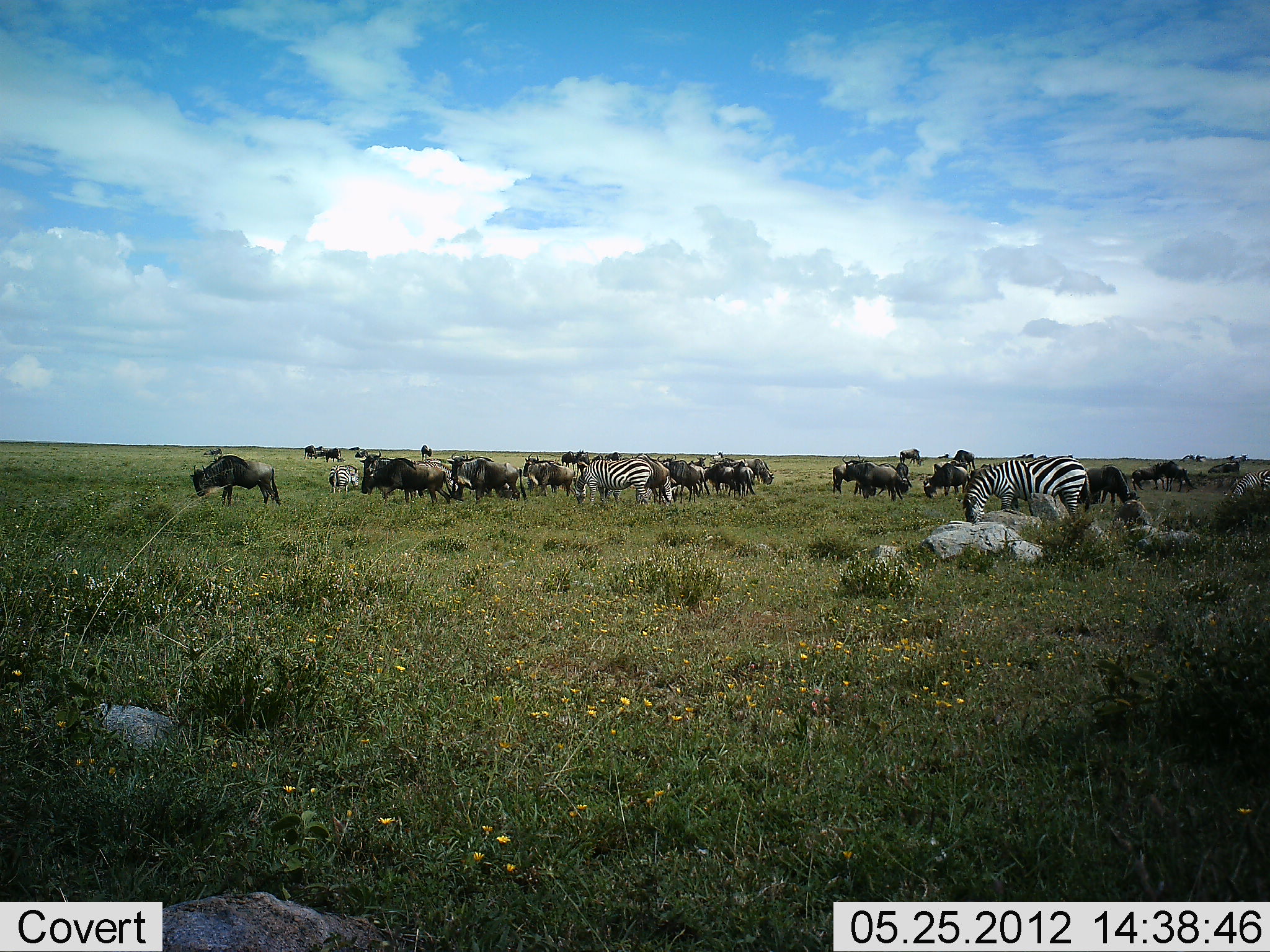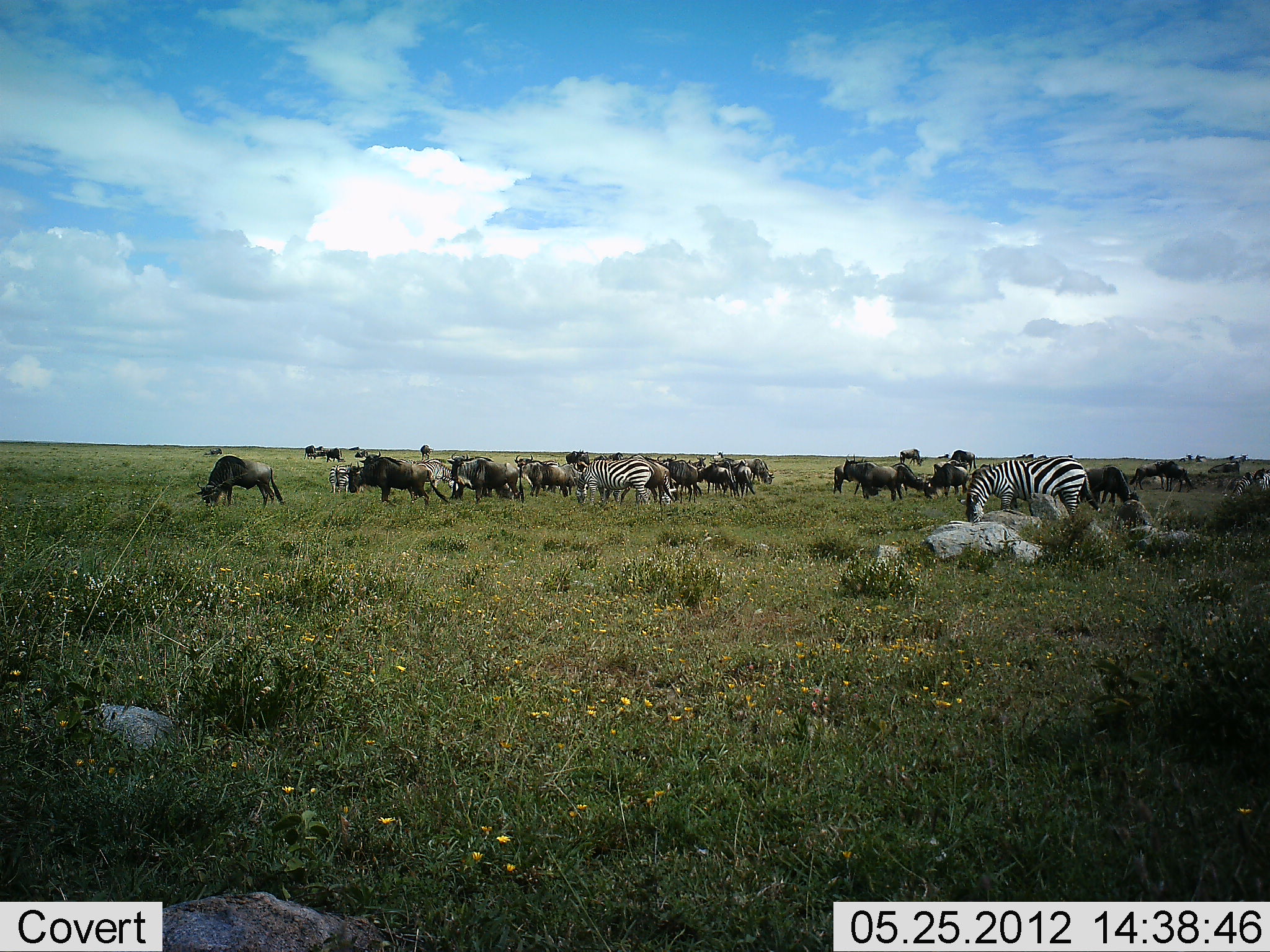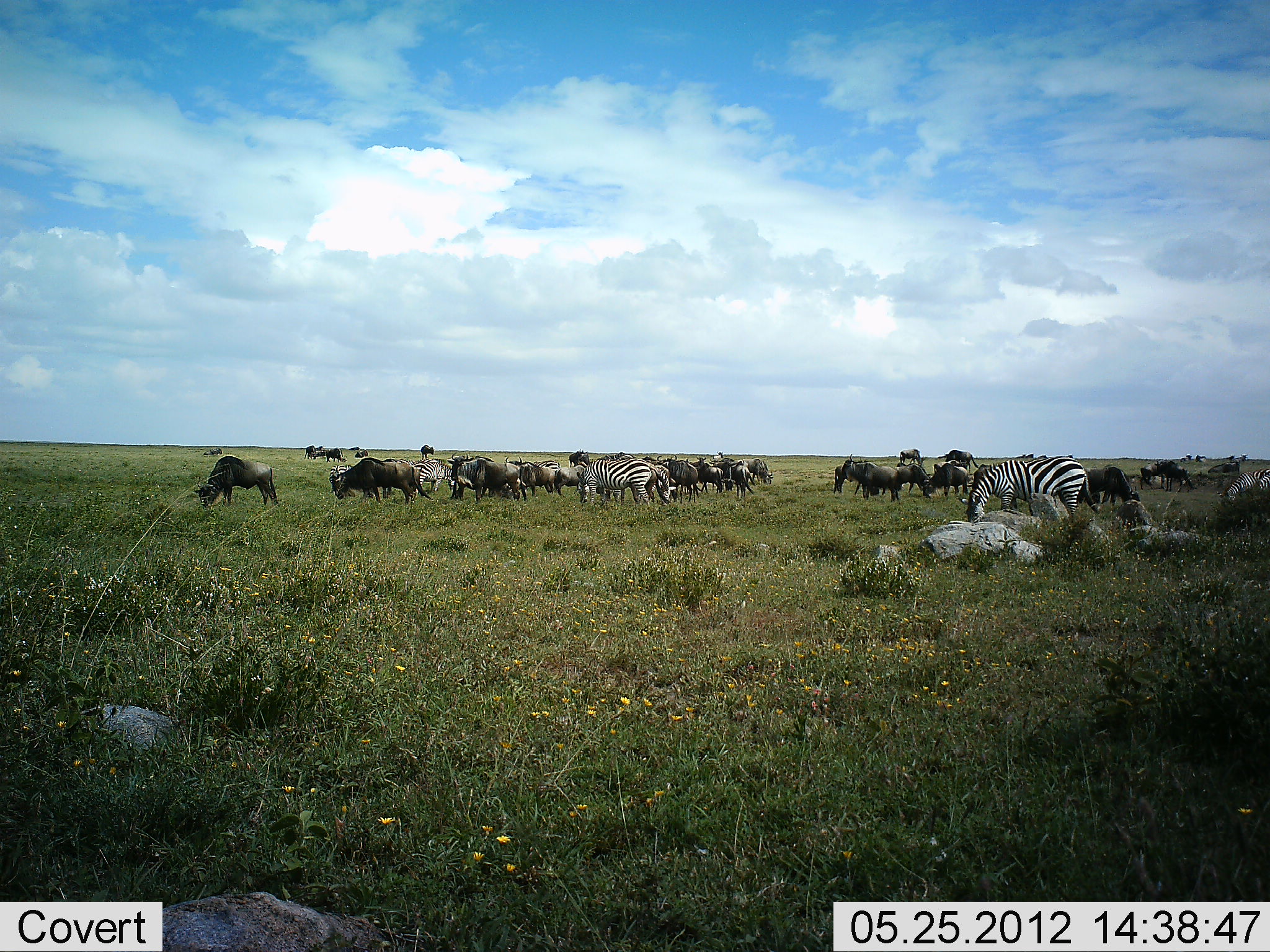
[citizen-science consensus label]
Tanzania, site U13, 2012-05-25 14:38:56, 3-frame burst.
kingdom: Animalia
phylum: Chordata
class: Mammalia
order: Artiodactyla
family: Bovidae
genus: Connochaetes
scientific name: Connochaetes taurinus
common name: blue wildebeest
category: wildebeest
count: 11-50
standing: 50%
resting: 0%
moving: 50%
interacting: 0%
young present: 0%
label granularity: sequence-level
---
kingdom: Animalia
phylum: Chordata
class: Mammalia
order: Perissodactyla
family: Equidae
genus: Equus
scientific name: Equus quagga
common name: plains zebra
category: zebra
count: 5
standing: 36%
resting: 0%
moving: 9%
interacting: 0%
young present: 0%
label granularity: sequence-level